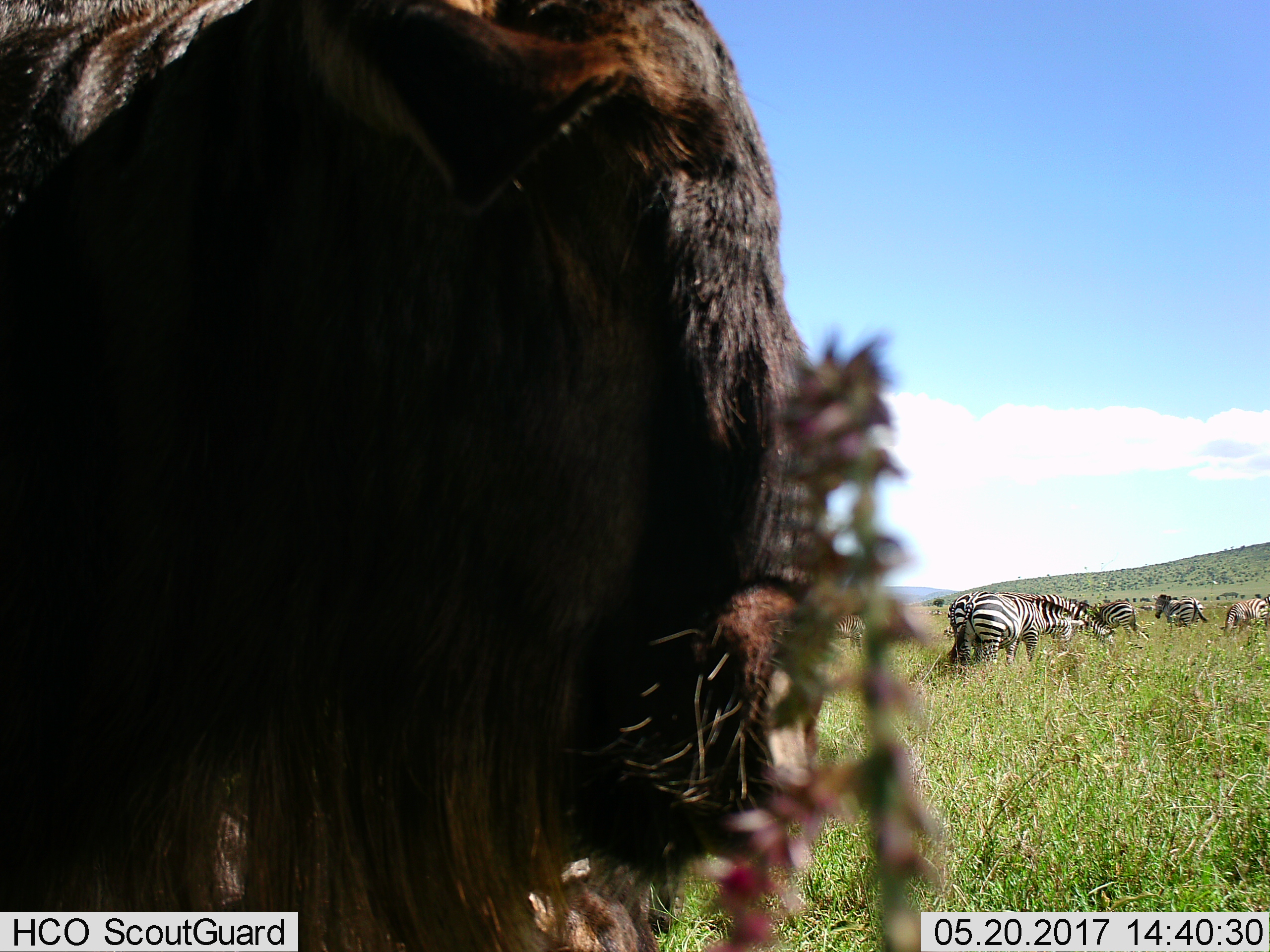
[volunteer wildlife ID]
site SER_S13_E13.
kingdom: Animalia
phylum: Chordata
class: Mammalia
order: Artiodactyla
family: Bovidae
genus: Connochaetes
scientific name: Connochaetes taurinus taurinus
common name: blue wildebeest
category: wildebeestblue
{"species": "wildebeestblue (blue wildebeest) (Connochaetes taurinus taurinus)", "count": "1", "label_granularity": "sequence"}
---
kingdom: Animalia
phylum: Chordata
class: Mammalia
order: Perissodactyla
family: Equidae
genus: Equus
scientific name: Equus quagga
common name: plains zebra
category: zebraplains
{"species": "zebraplains (plains zebra) (Equus quagga)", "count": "6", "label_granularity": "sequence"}